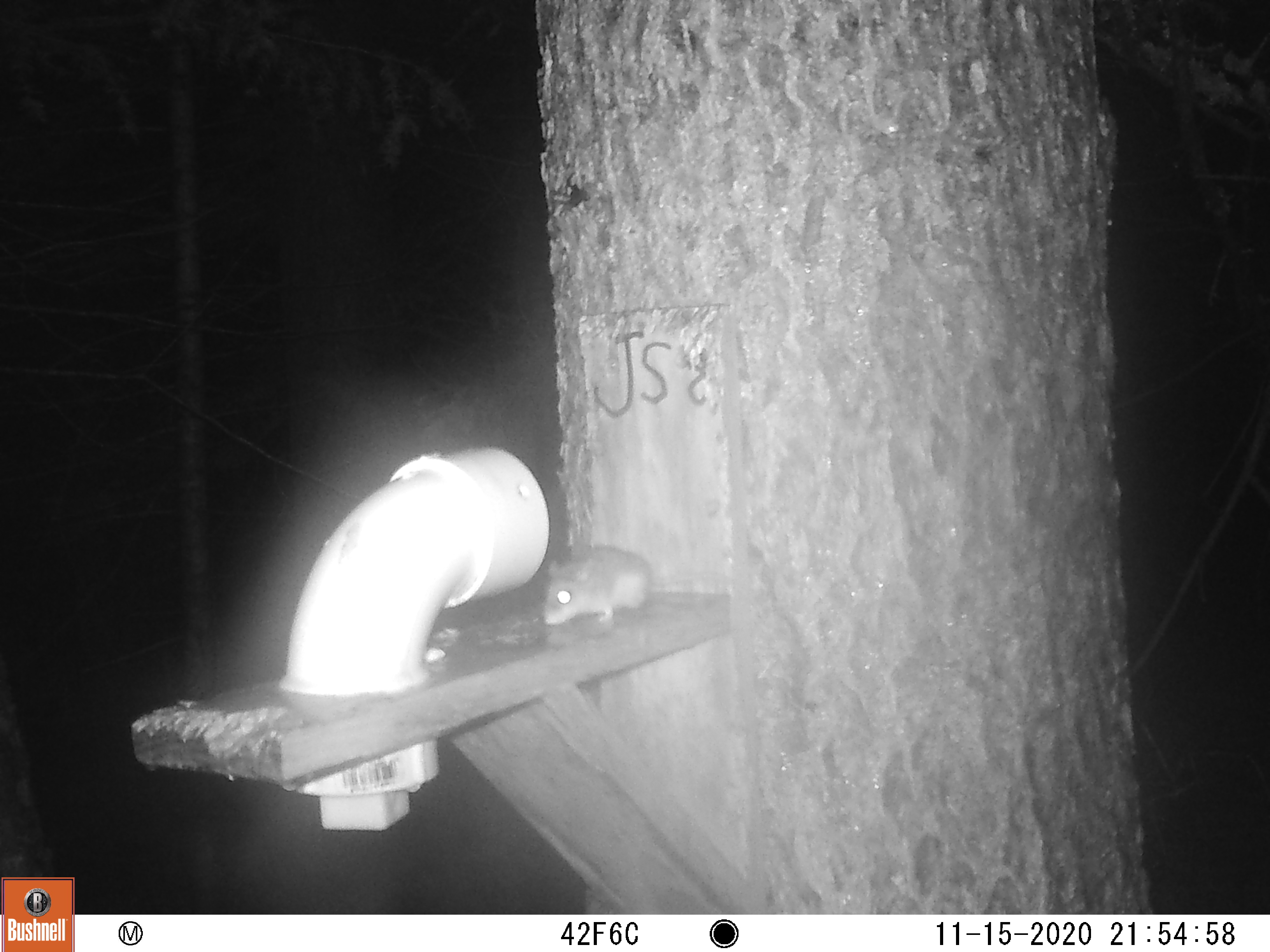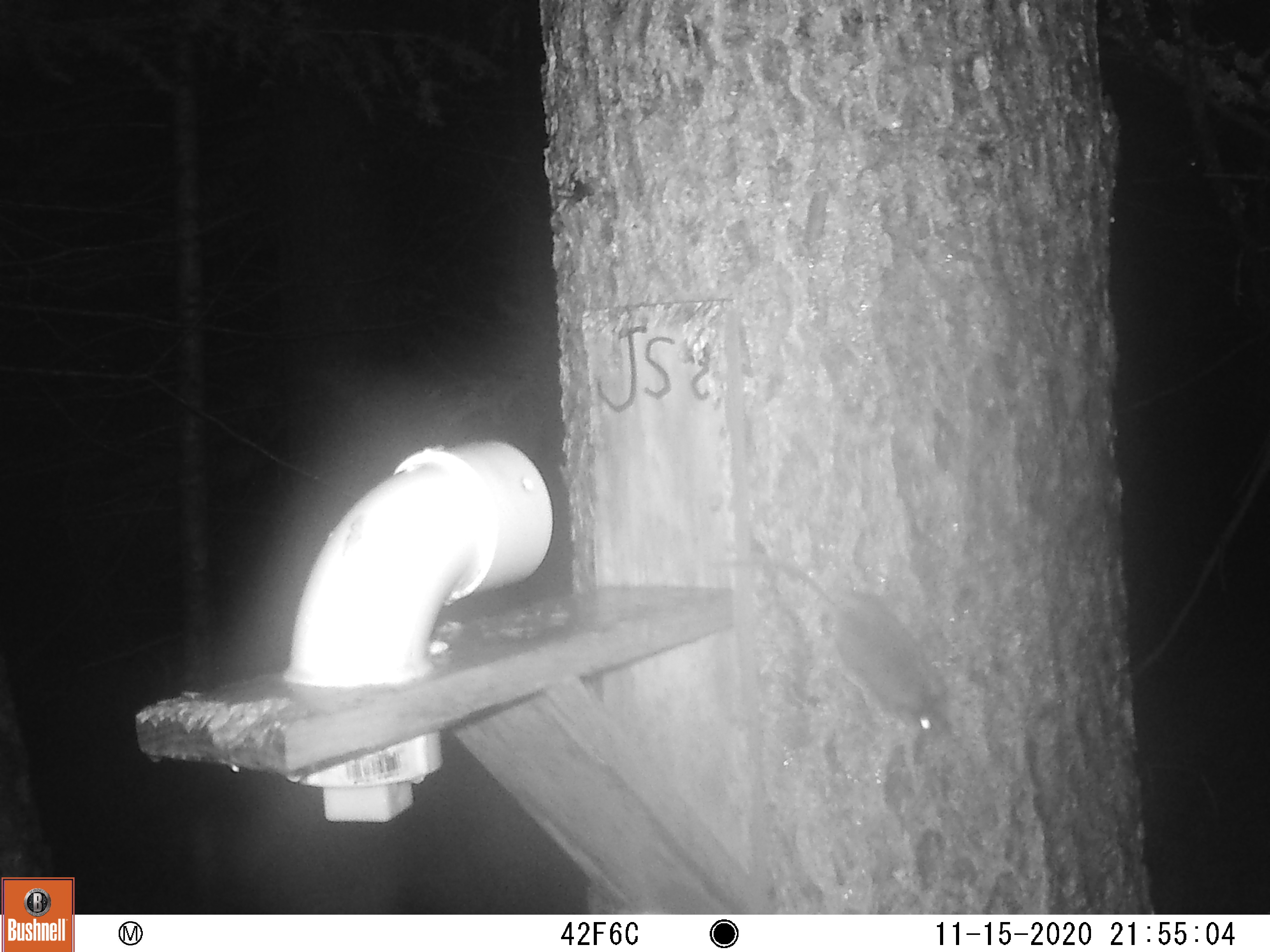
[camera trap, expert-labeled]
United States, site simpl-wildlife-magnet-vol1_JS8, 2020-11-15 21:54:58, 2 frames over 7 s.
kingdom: Animalia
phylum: Chordata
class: Mammalia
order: Rodentia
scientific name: Rodentia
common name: mouse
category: mouse sp.